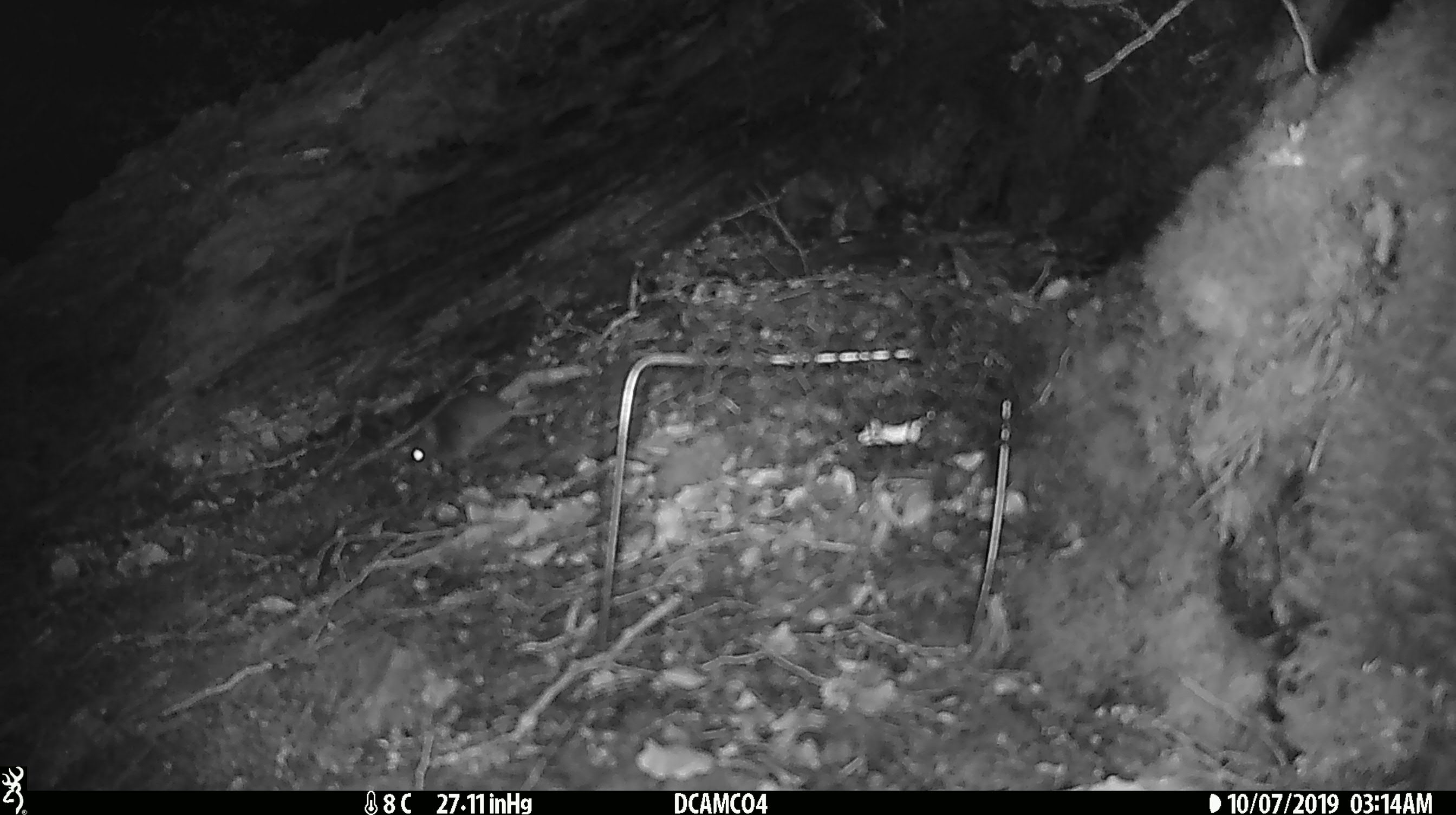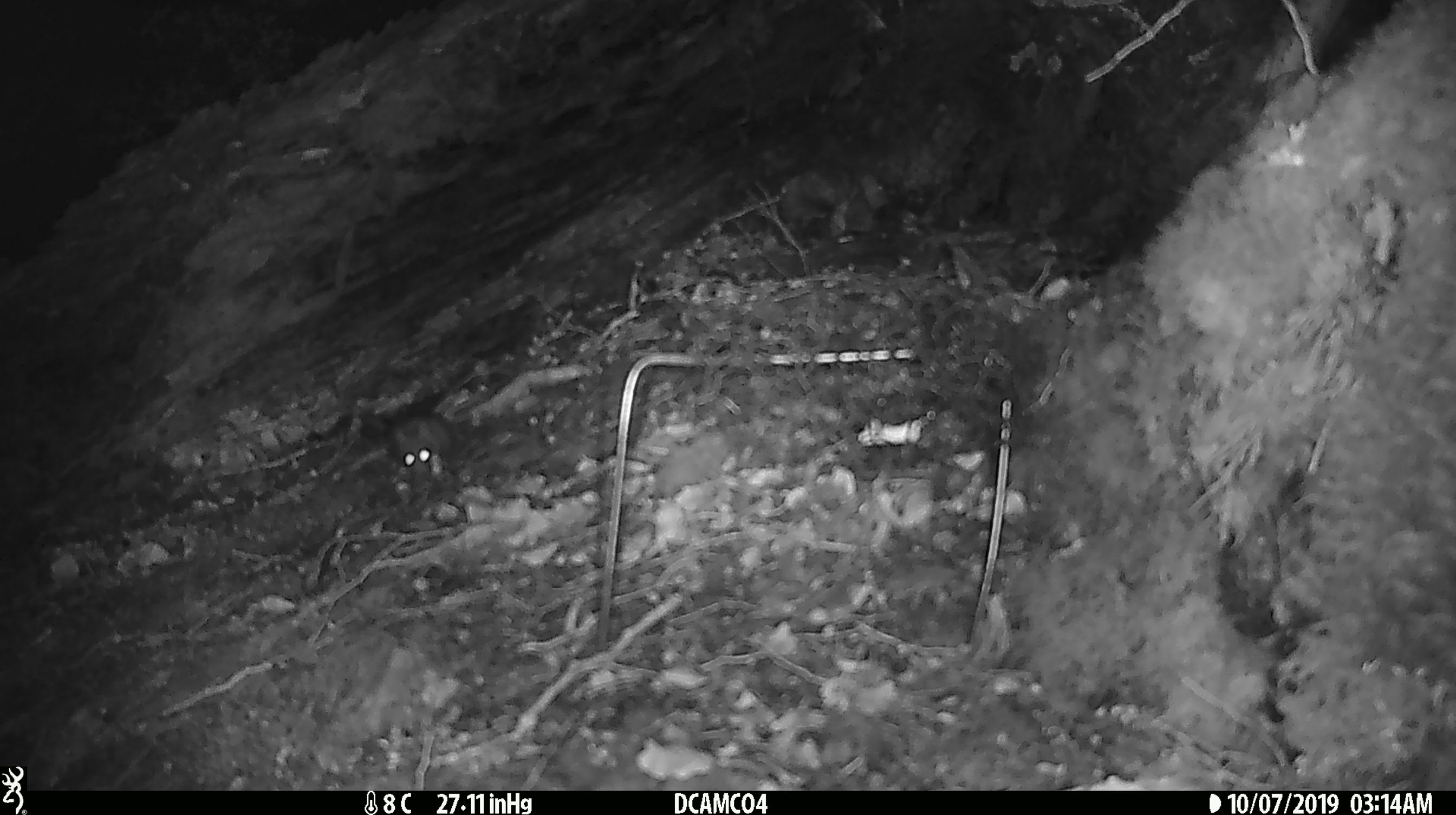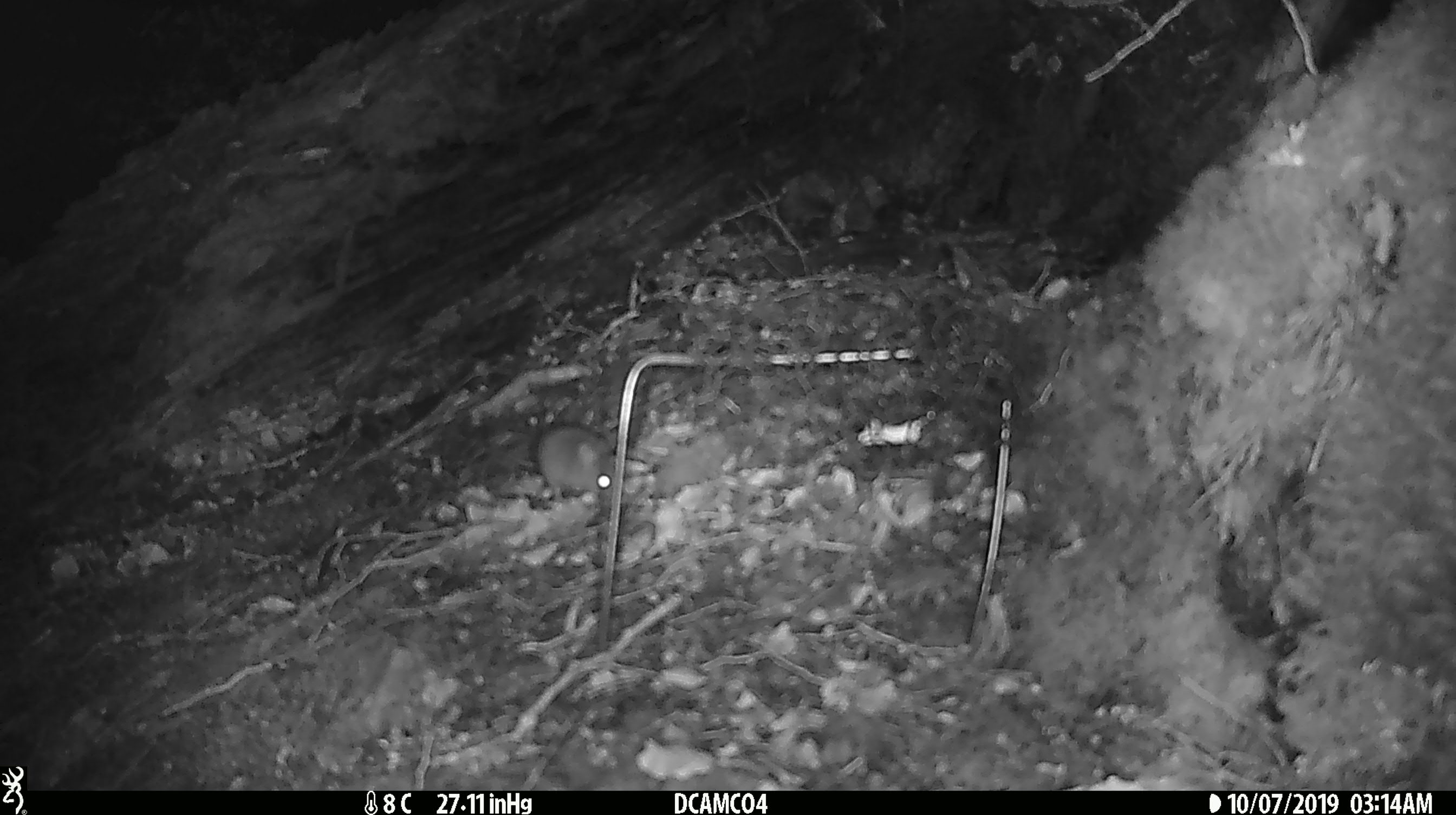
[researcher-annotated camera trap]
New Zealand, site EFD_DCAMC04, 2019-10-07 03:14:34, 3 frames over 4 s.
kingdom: Animalia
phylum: Chordata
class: Mammalia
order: Rodentia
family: Muridae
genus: Mus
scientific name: Mus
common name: mouse